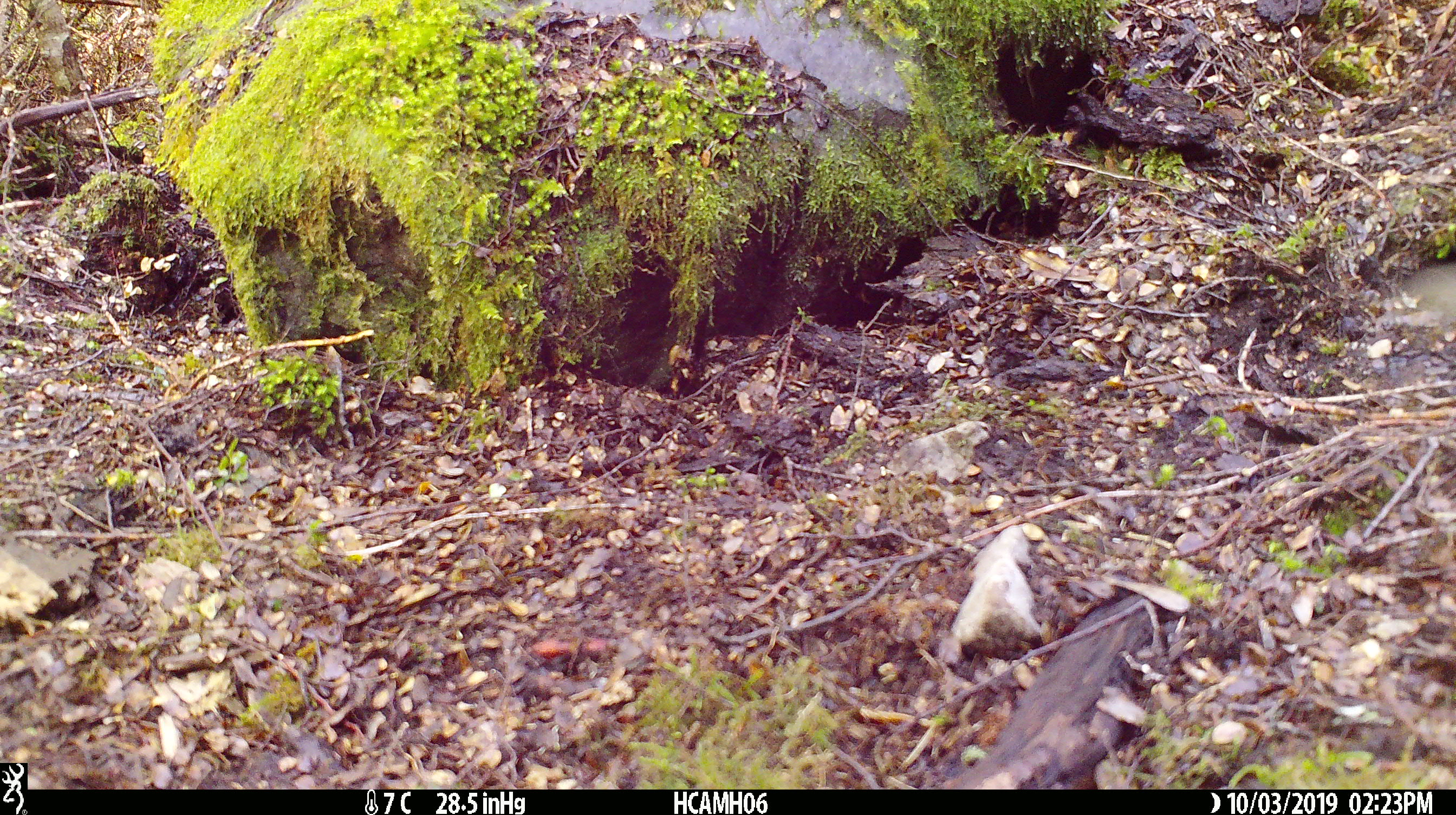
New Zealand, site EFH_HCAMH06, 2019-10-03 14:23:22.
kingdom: Animalia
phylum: Chordata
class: Mammalia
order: Rodentia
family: Muridae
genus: Mus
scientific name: Mus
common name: mouse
Mouse (Mus).